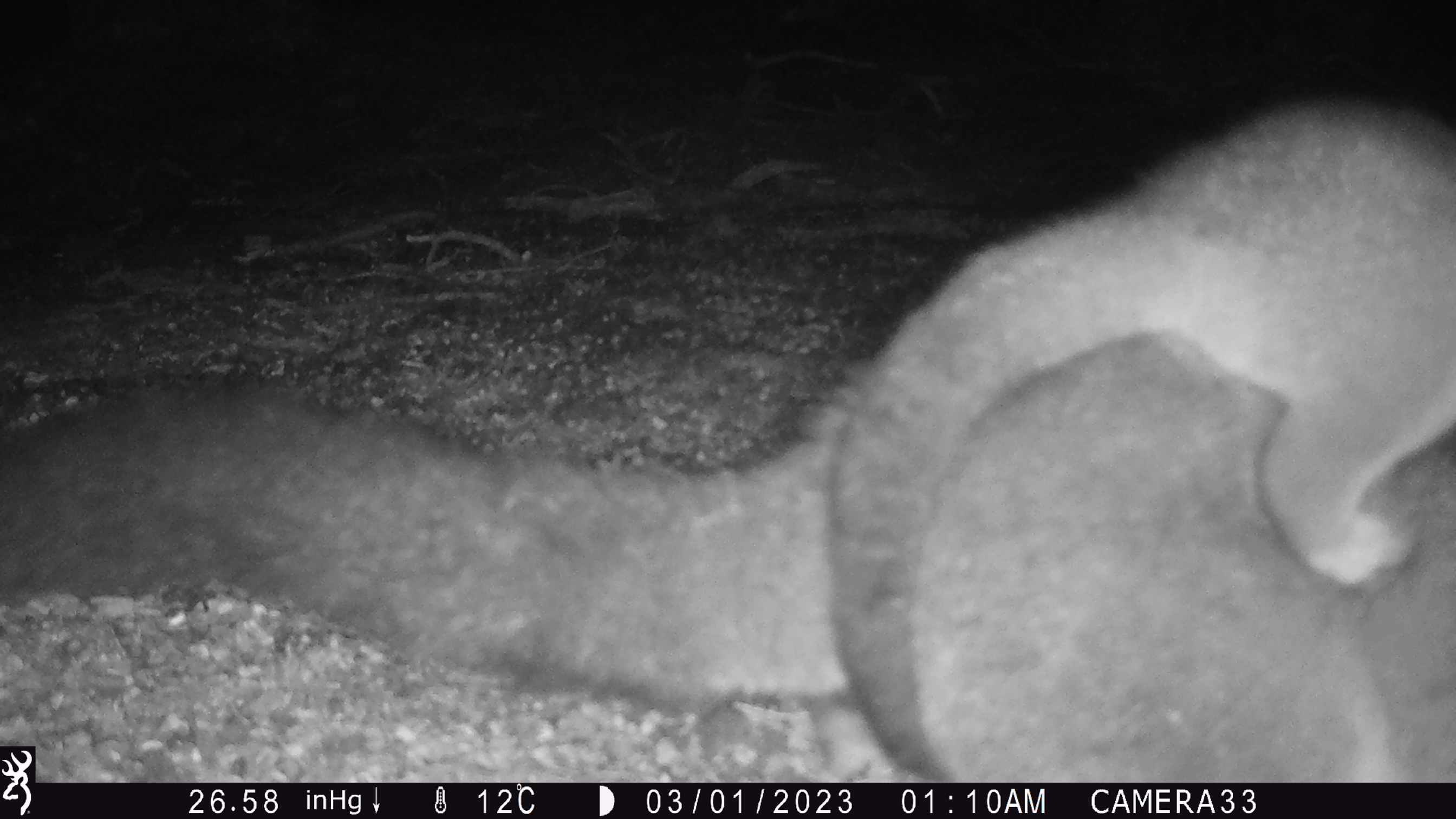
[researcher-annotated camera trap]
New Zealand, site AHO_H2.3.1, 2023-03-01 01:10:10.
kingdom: Animalia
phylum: Chordata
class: Mammalia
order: Carnivora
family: Mustelidae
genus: Mustela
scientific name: Mustela erminea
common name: stoat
Stoat (Mustela erminea).